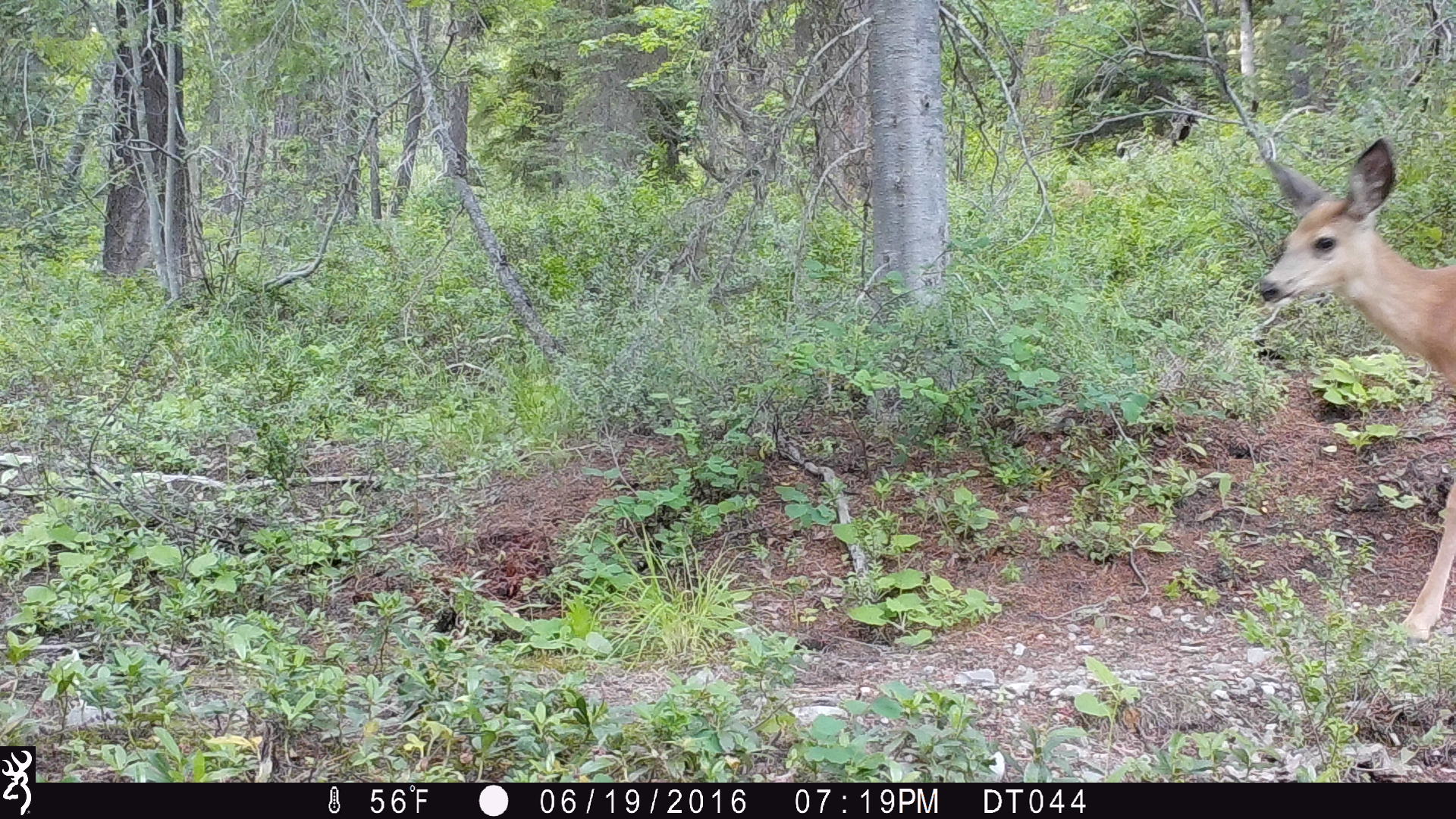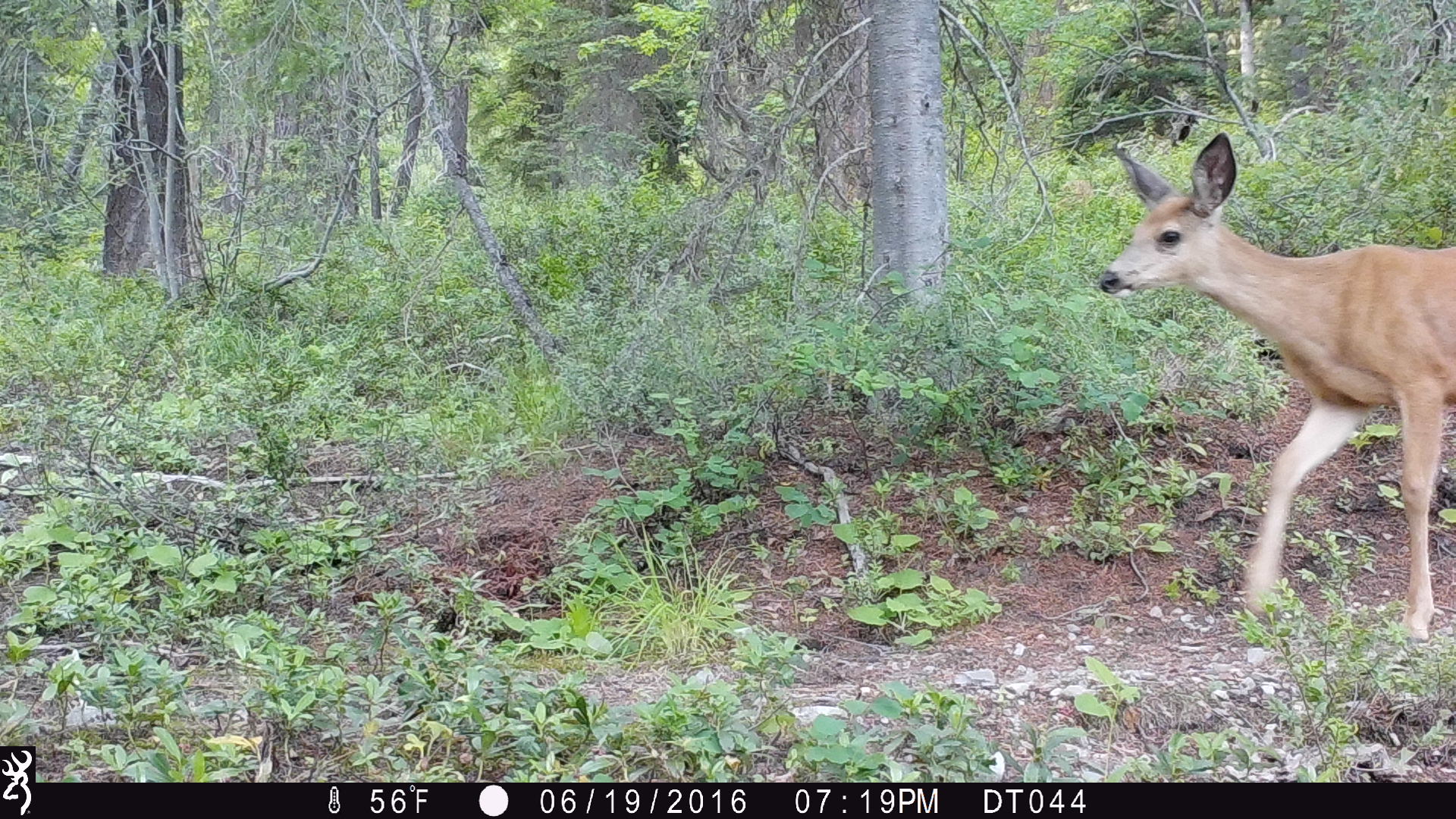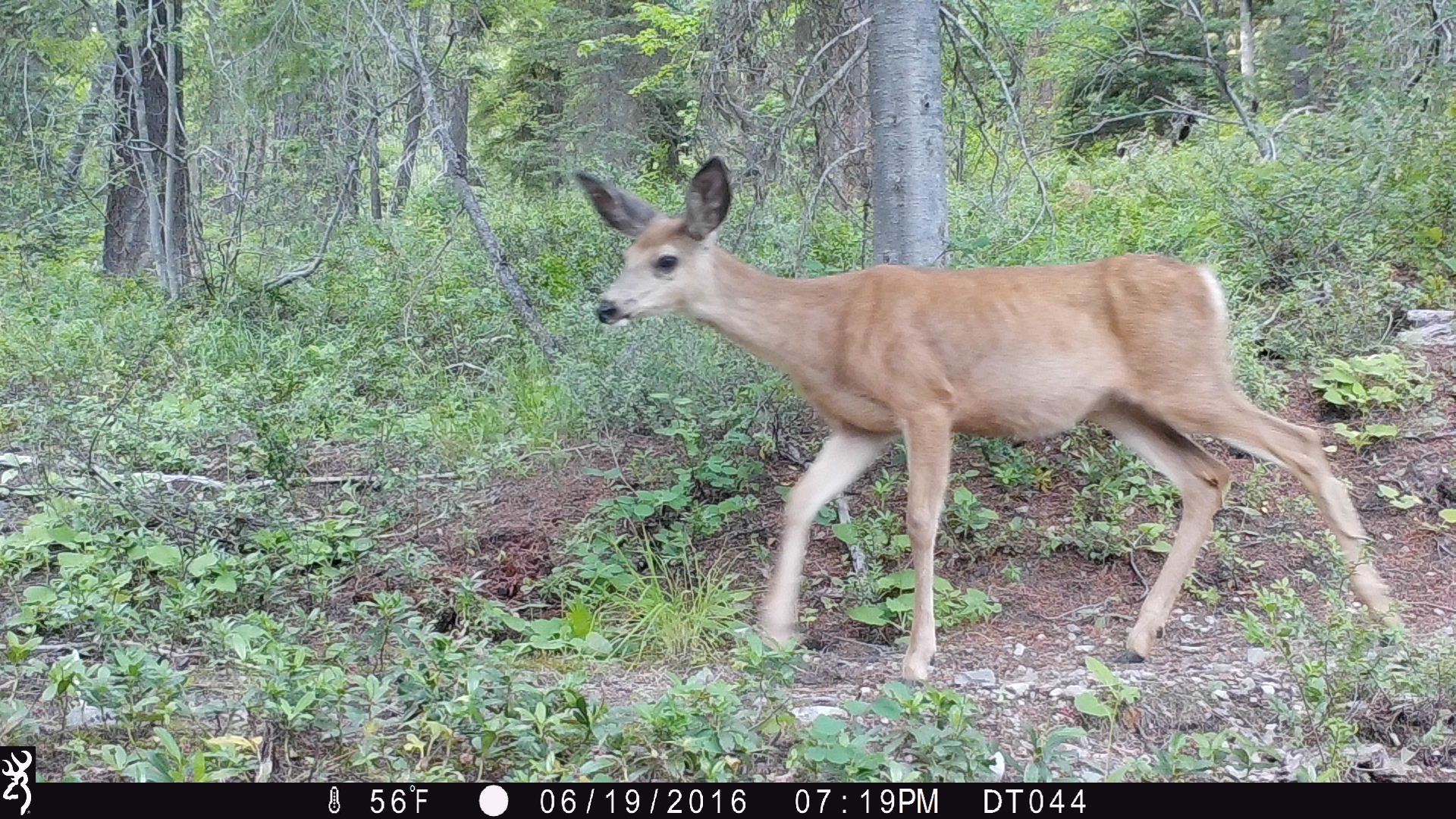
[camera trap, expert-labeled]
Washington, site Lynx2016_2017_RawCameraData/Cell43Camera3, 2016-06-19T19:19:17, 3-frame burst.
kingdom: Animalia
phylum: Chordata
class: Mammalia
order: Artiodactyla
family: Cervidae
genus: Odocoileus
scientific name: Odocoileus hemionus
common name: mule deer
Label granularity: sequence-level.